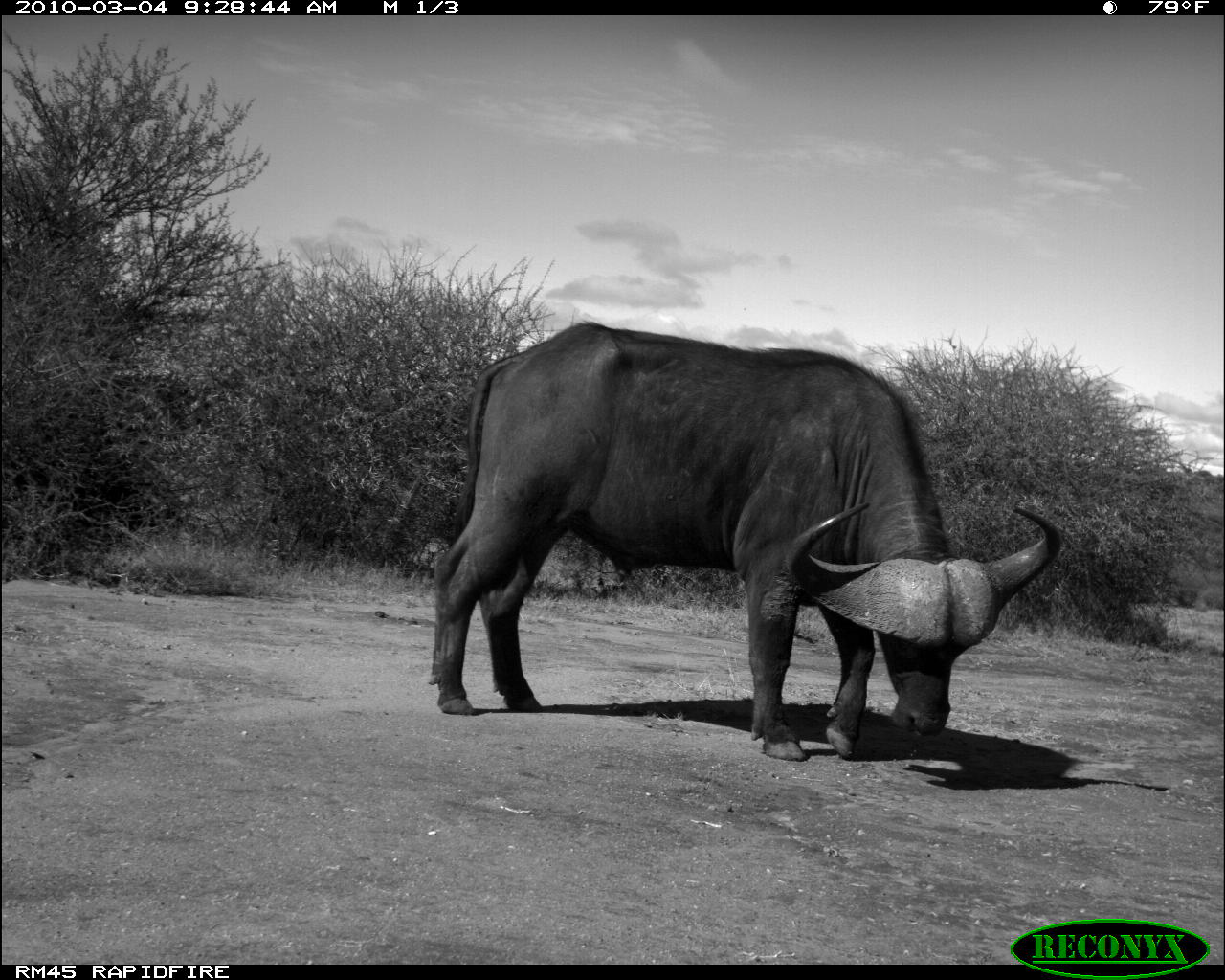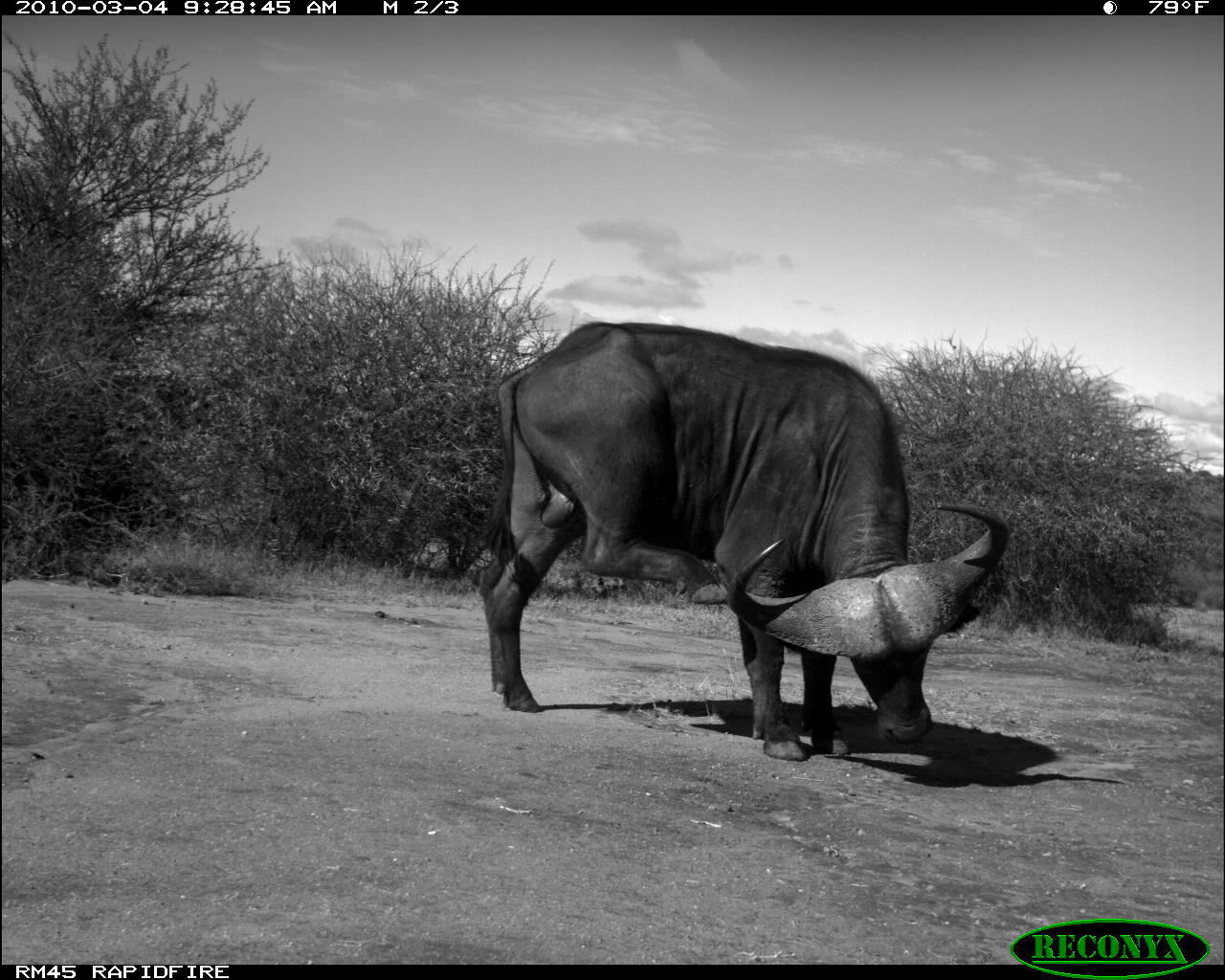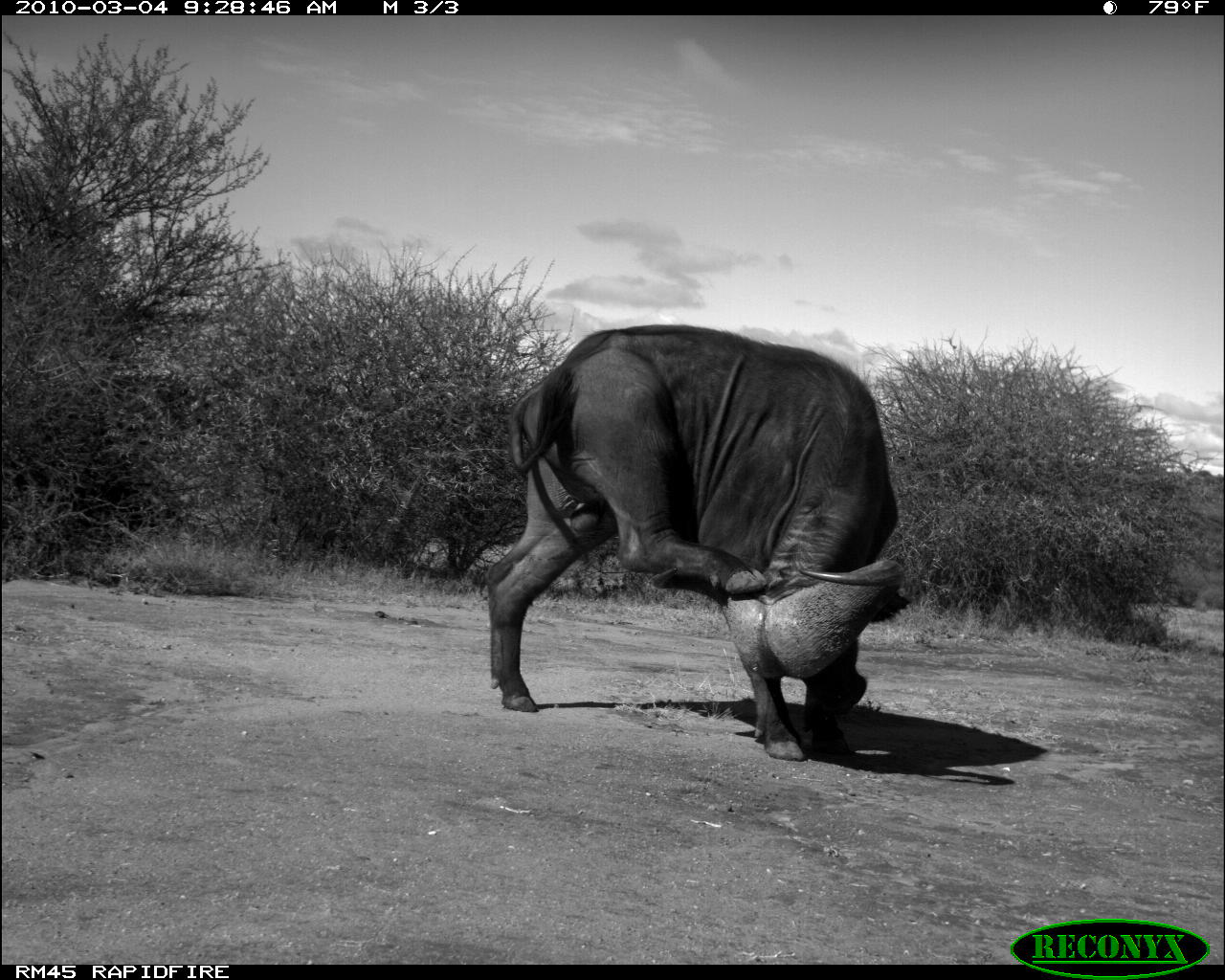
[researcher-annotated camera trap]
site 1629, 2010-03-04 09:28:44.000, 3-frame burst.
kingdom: Animalia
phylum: Chordata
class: Mammalia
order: Artiodactyla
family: Bovidae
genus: Syncerus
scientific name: Syncerus caffer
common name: african buffalo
Syncerus caffer (african buffalo), count 1.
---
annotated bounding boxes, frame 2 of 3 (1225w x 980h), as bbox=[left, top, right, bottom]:
syncerus caffer: bbox=[471, 317, 1012, 764]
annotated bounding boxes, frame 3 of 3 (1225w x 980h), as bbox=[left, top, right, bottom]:
syncerus caffer: bbox=[479, 318, 912, 763]